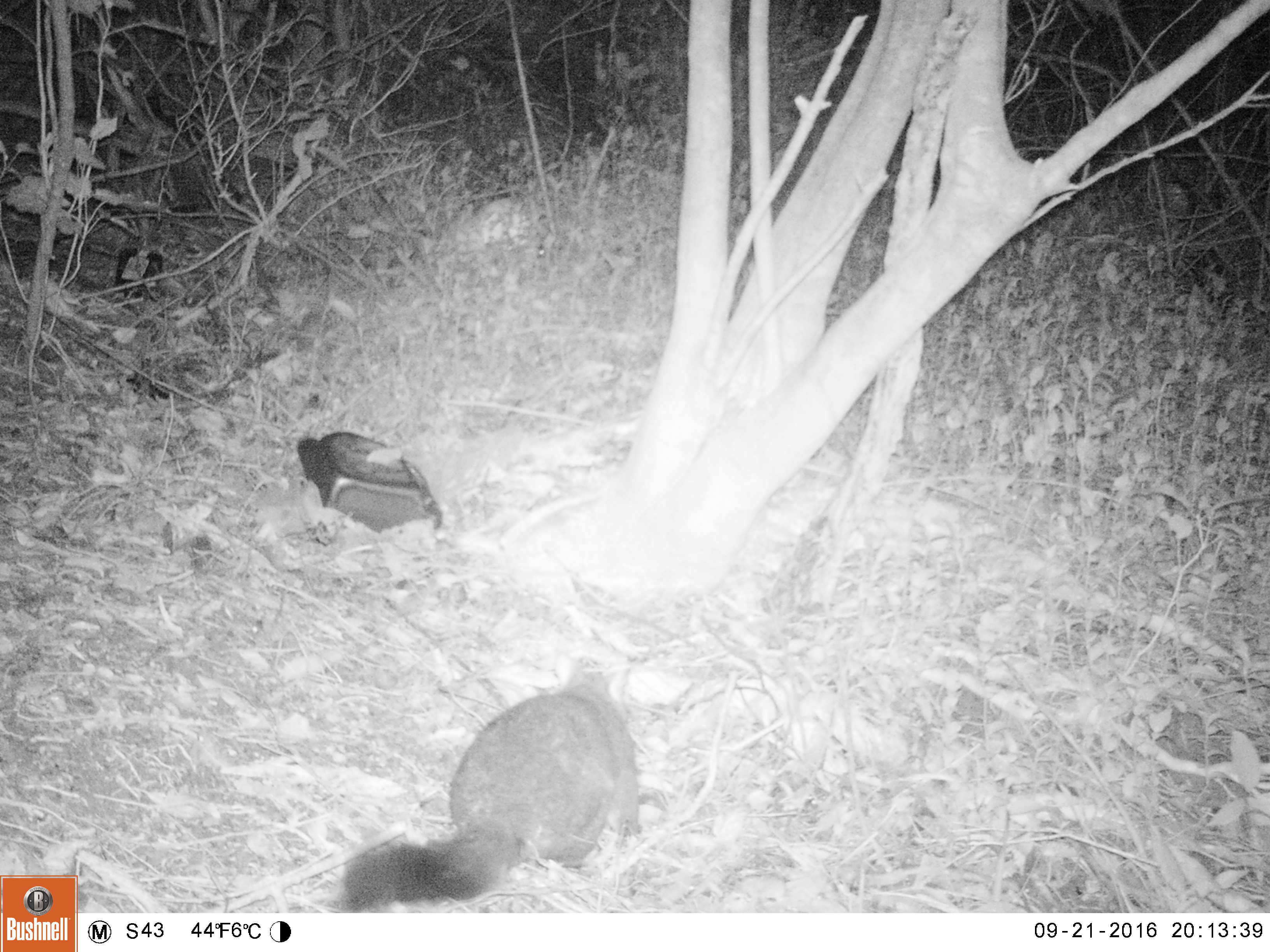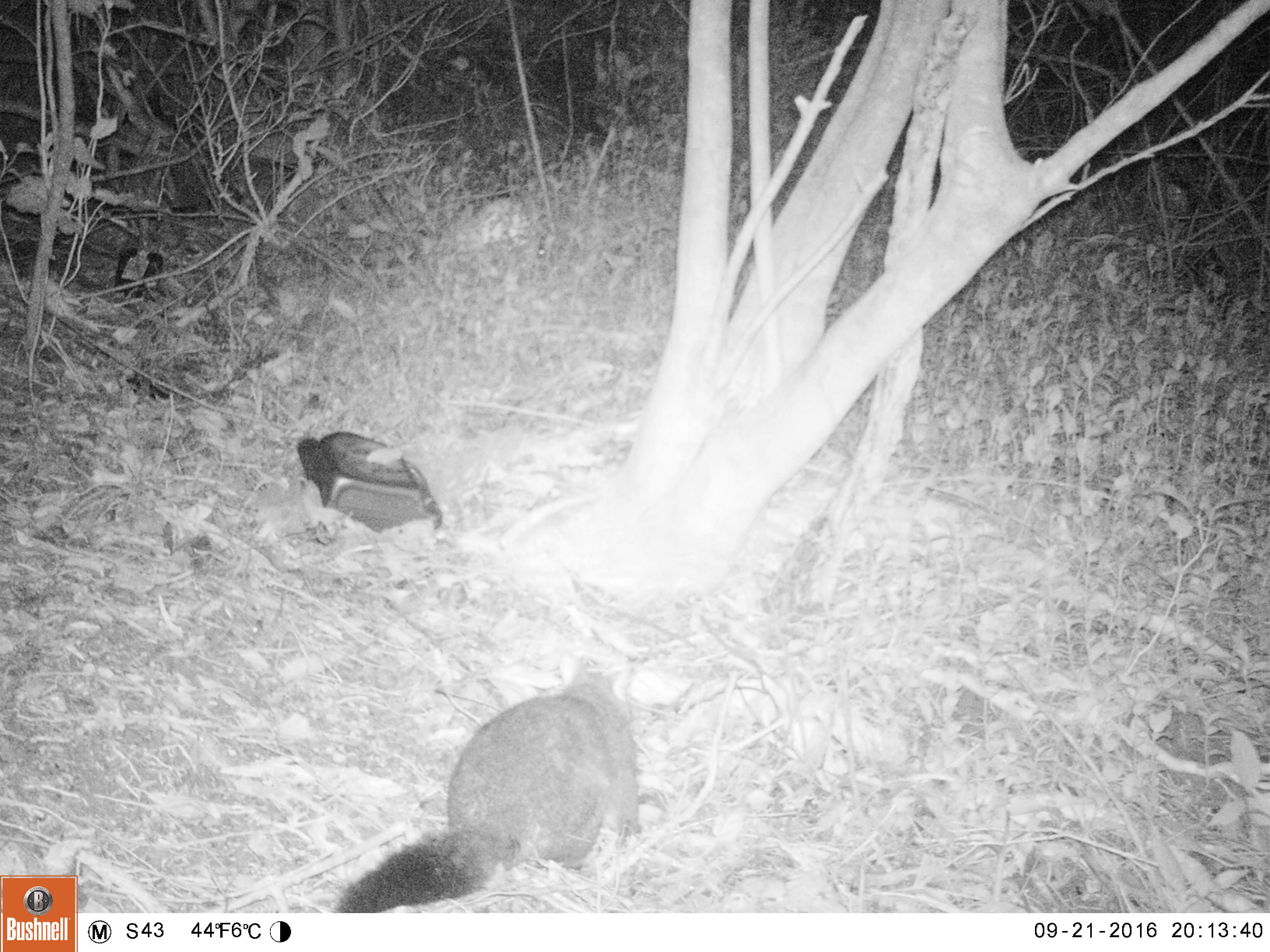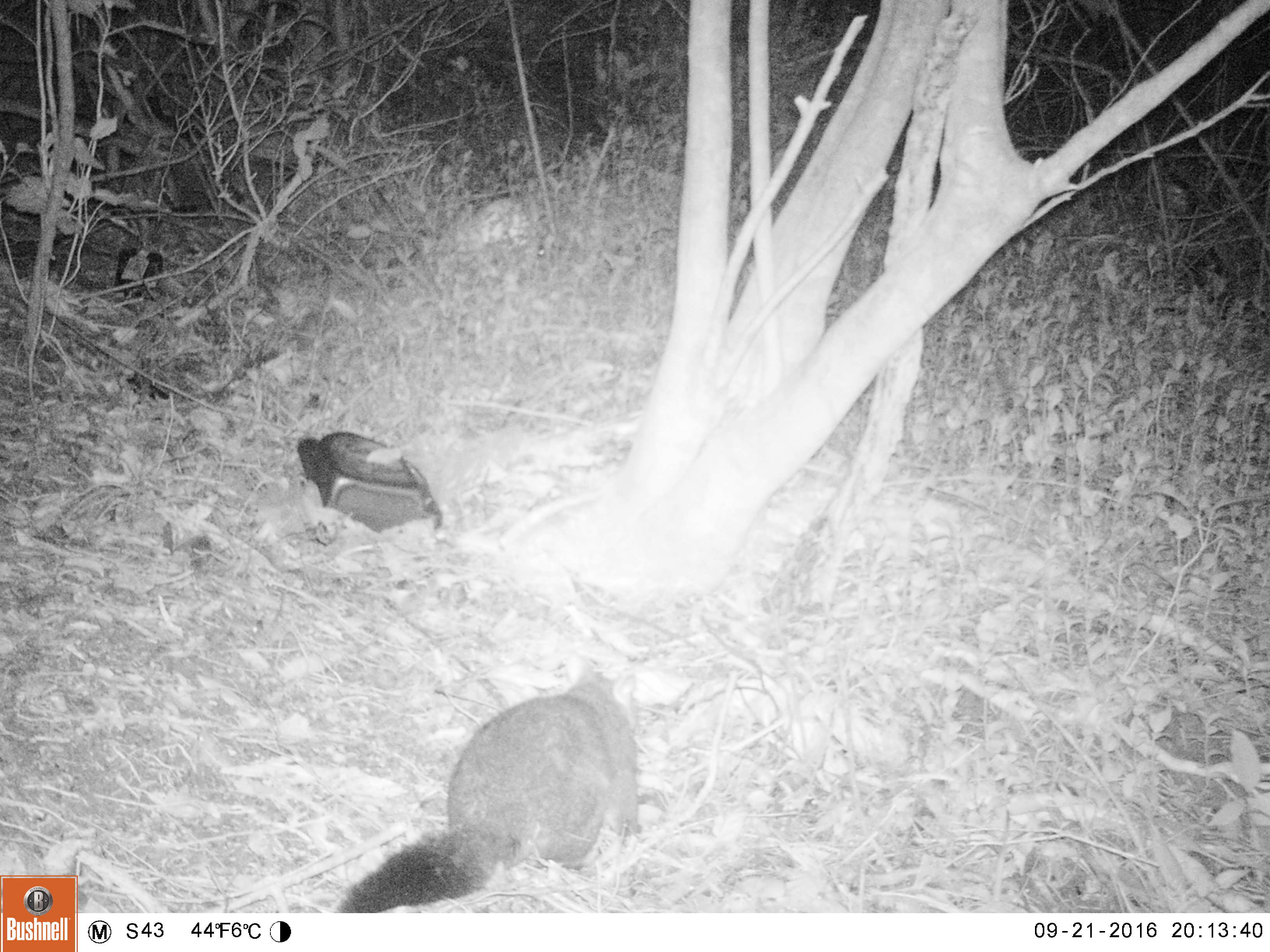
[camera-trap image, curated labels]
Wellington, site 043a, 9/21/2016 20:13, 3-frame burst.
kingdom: Animalia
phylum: Chordata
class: Mammalia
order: Didelphimorphia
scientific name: Didelphimorphia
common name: possum